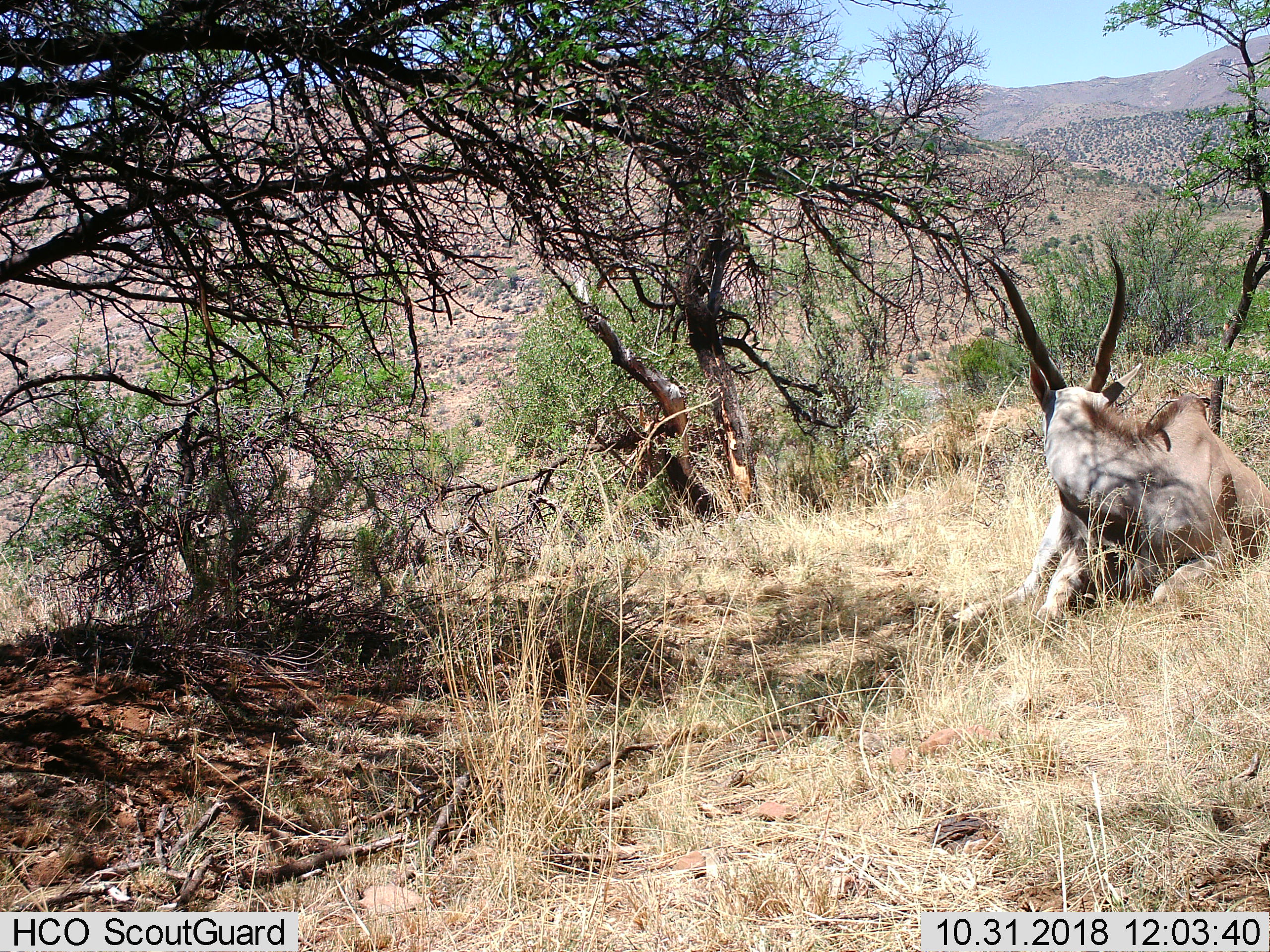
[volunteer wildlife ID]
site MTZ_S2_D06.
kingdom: Animalia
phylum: Chordata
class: Mammalia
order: Artiodactyla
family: Bovidae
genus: Tragelaphus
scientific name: Tragelaphus oryx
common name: eland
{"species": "eland (Tragelaphus oryx)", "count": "1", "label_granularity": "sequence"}